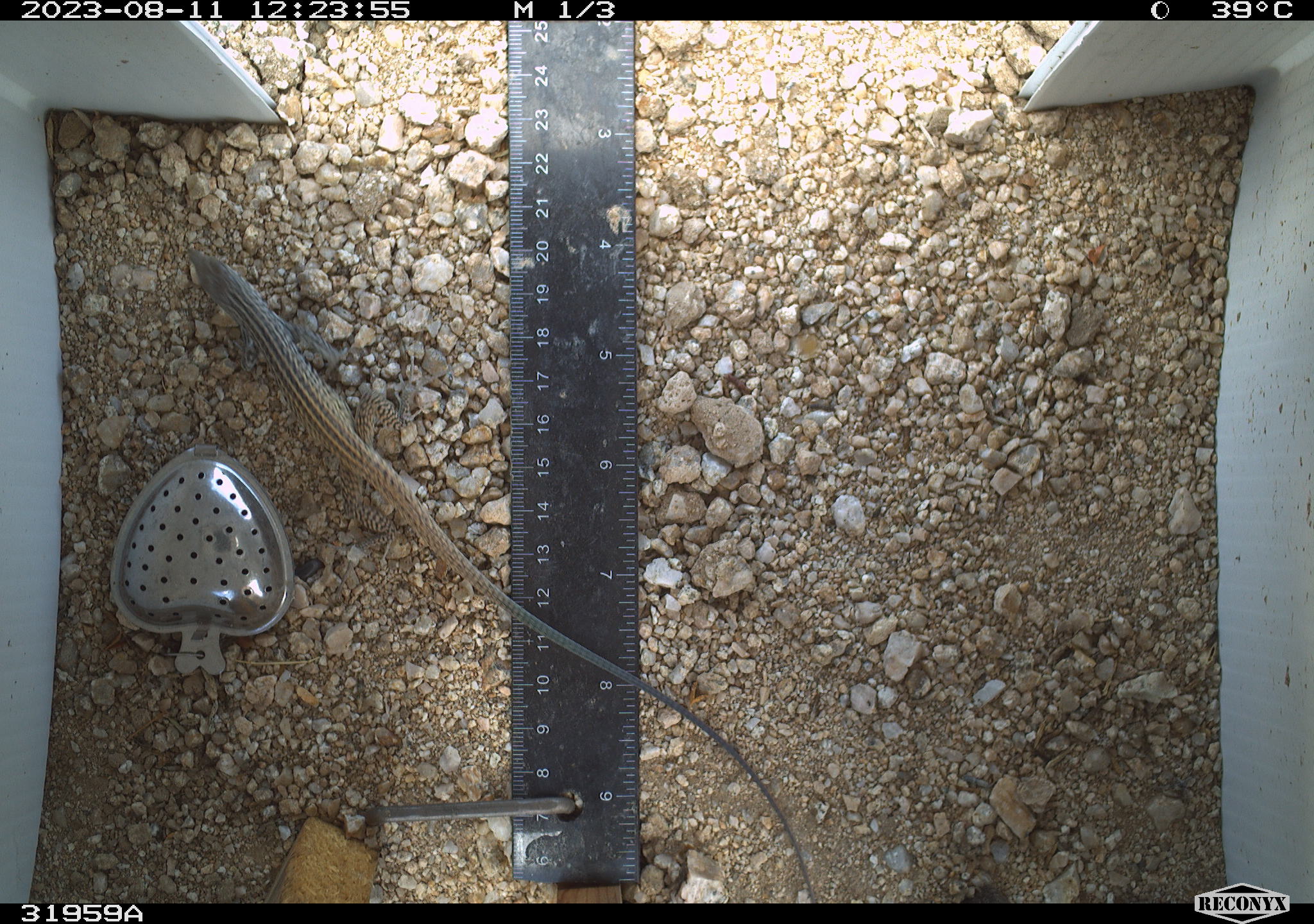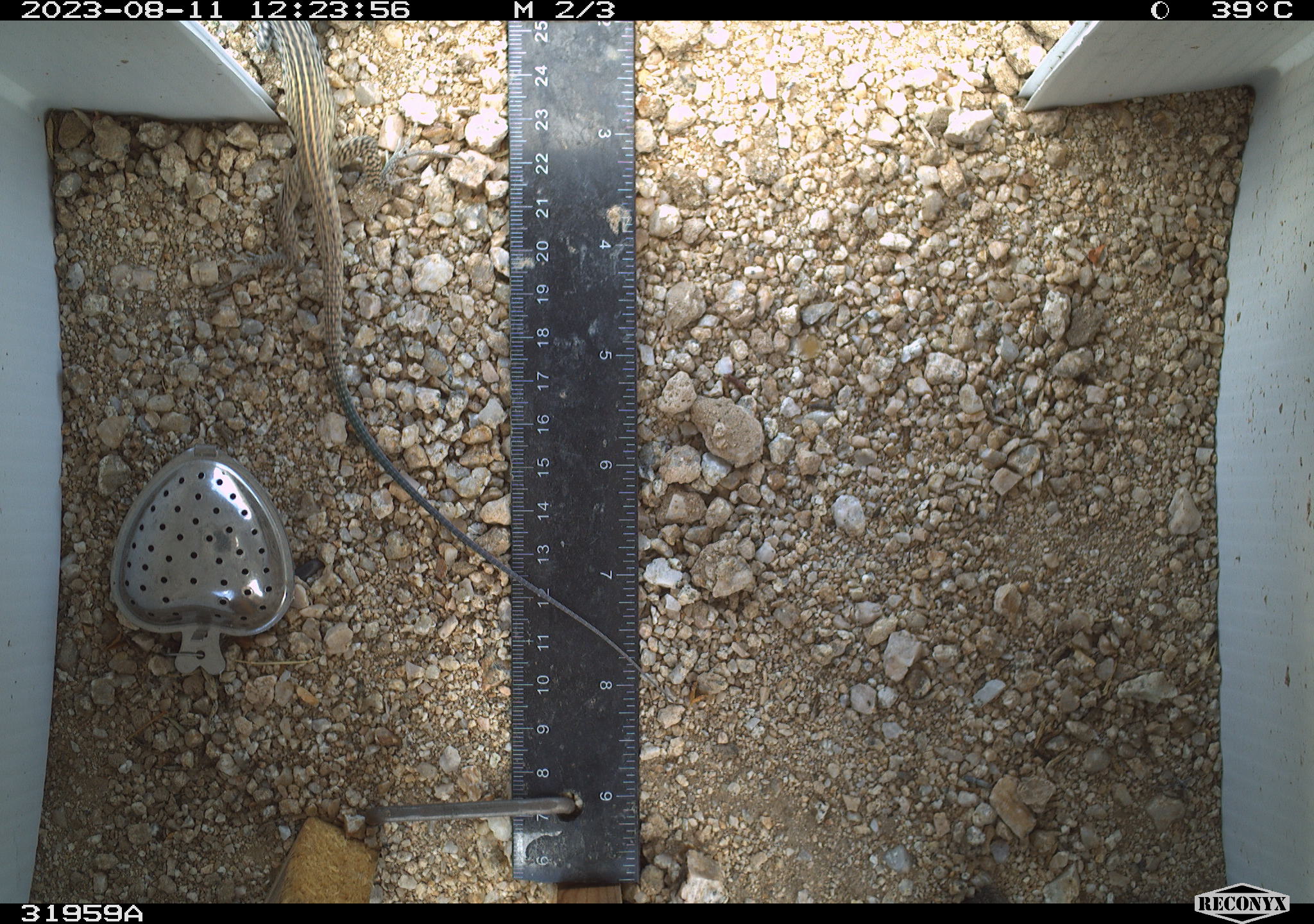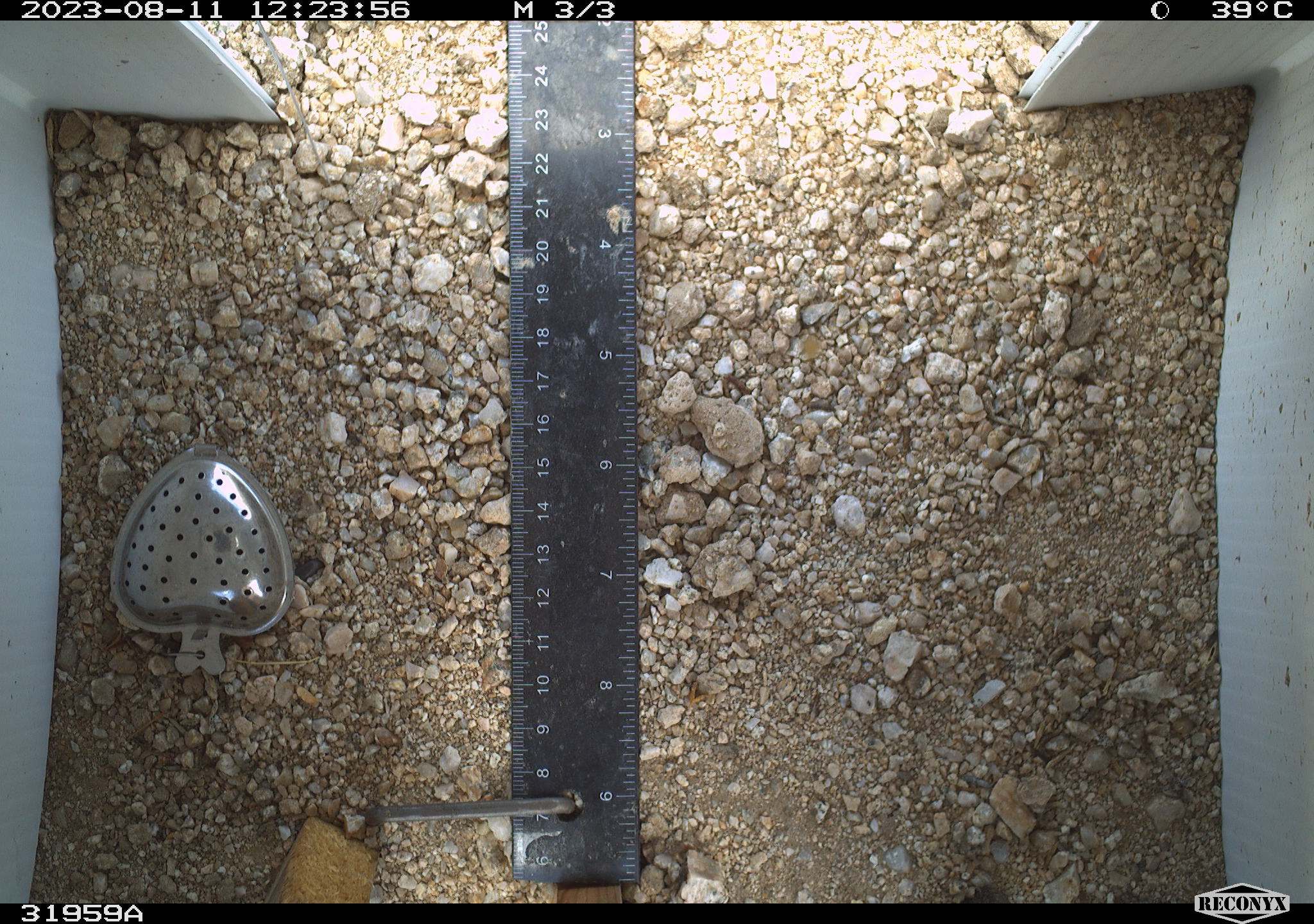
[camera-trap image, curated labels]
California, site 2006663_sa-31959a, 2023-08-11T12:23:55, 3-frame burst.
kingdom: Animalia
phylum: Chordata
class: Reptilia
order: Squamata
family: Teiidae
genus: Aspidoscelis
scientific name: Aspidoscelis tigris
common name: western whiptail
Western whiptail (Aspidoscelis tigris).